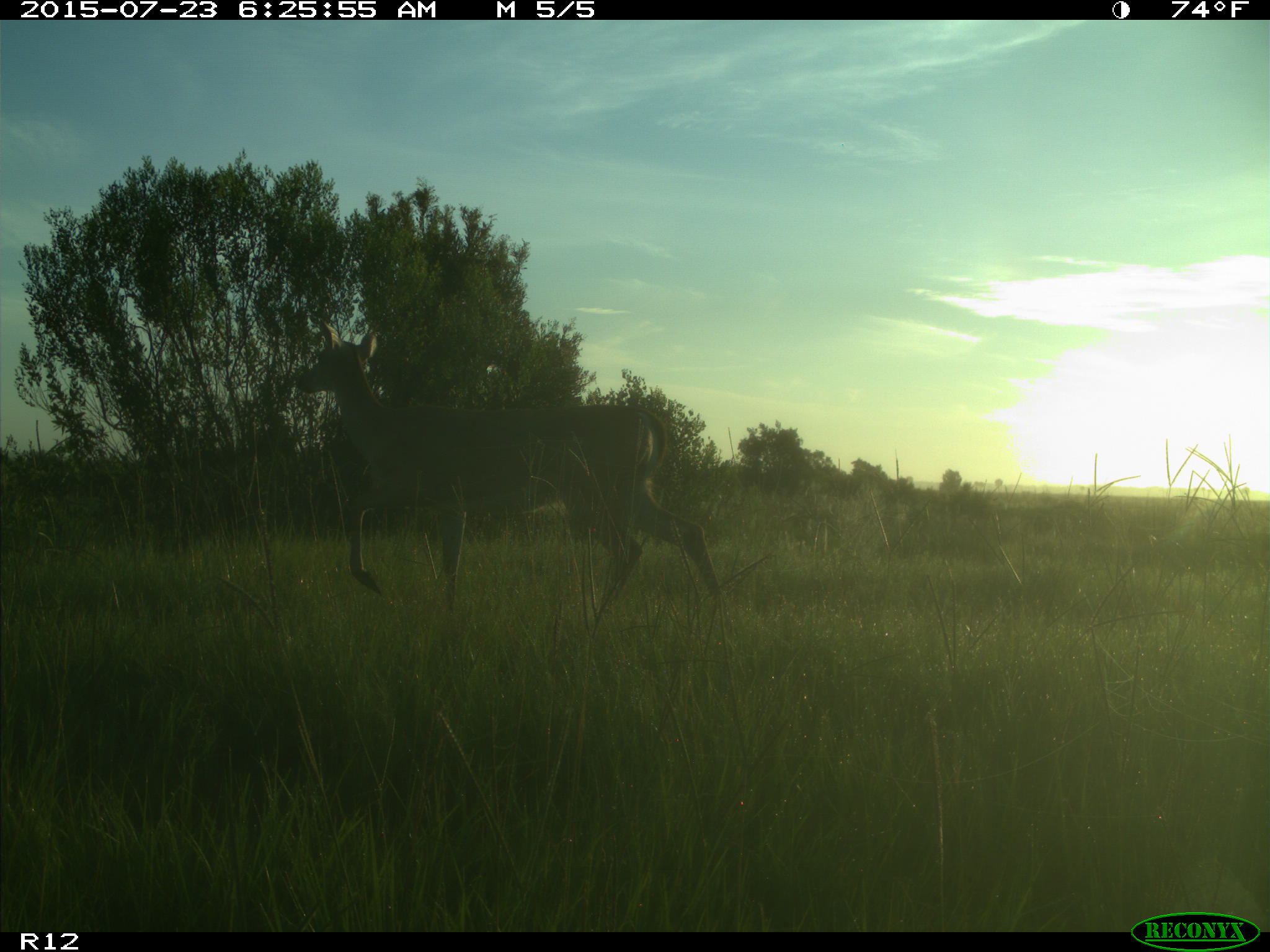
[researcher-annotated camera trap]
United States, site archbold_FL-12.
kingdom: Animalia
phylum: Chordata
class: Mammalia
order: Artiodactyla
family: Cervidae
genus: Odocoileus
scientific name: Odocoileus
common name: deer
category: unidentified deer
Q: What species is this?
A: Unidentified deer (deer) (Odocoileus).